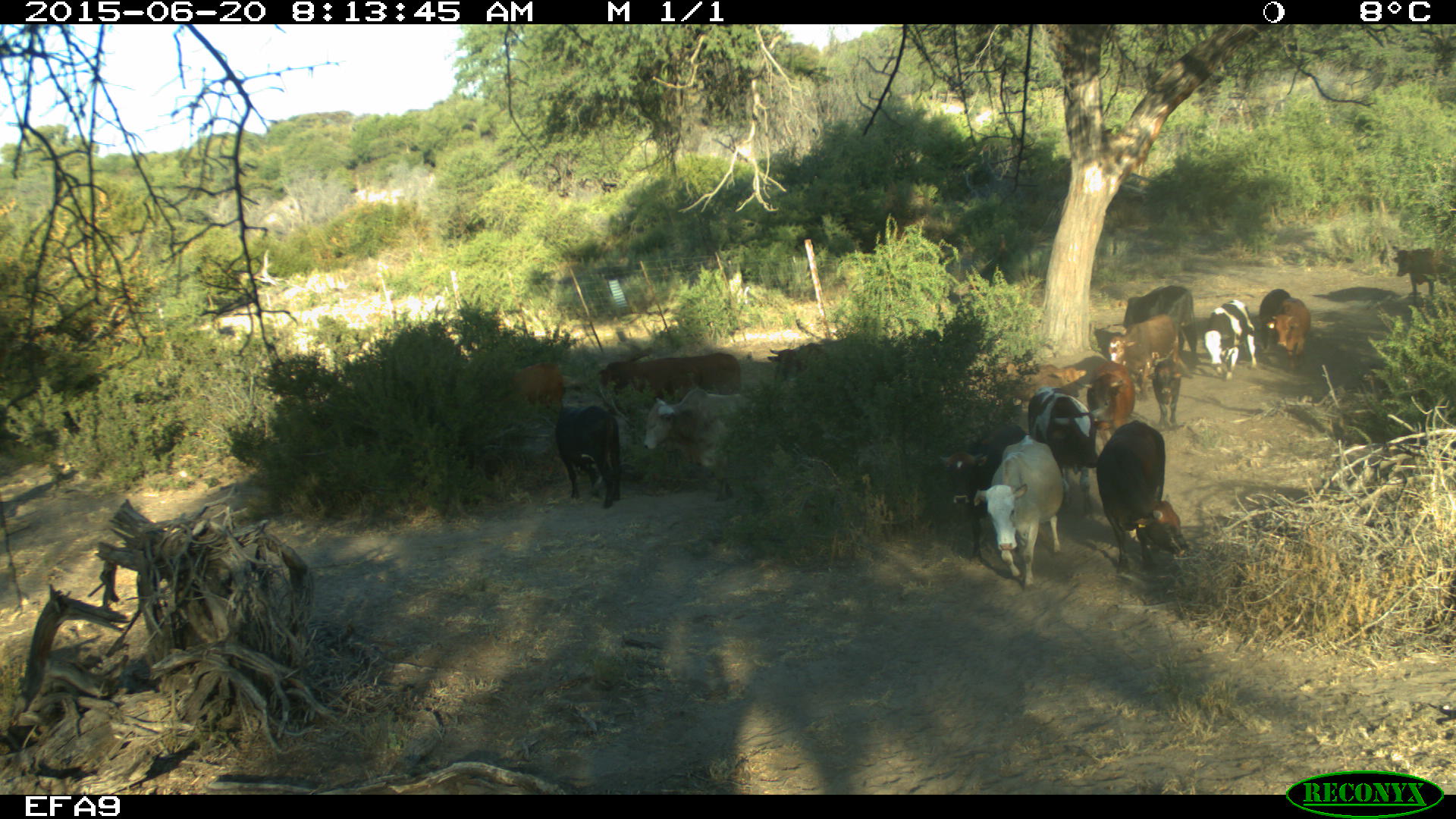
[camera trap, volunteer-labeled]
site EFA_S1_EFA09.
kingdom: Animalia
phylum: Chordata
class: Mammalia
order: Artiodactyla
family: Bovidae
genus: Bos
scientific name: Bos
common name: cattle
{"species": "cattle (Bos)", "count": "11-50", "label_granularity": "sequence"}